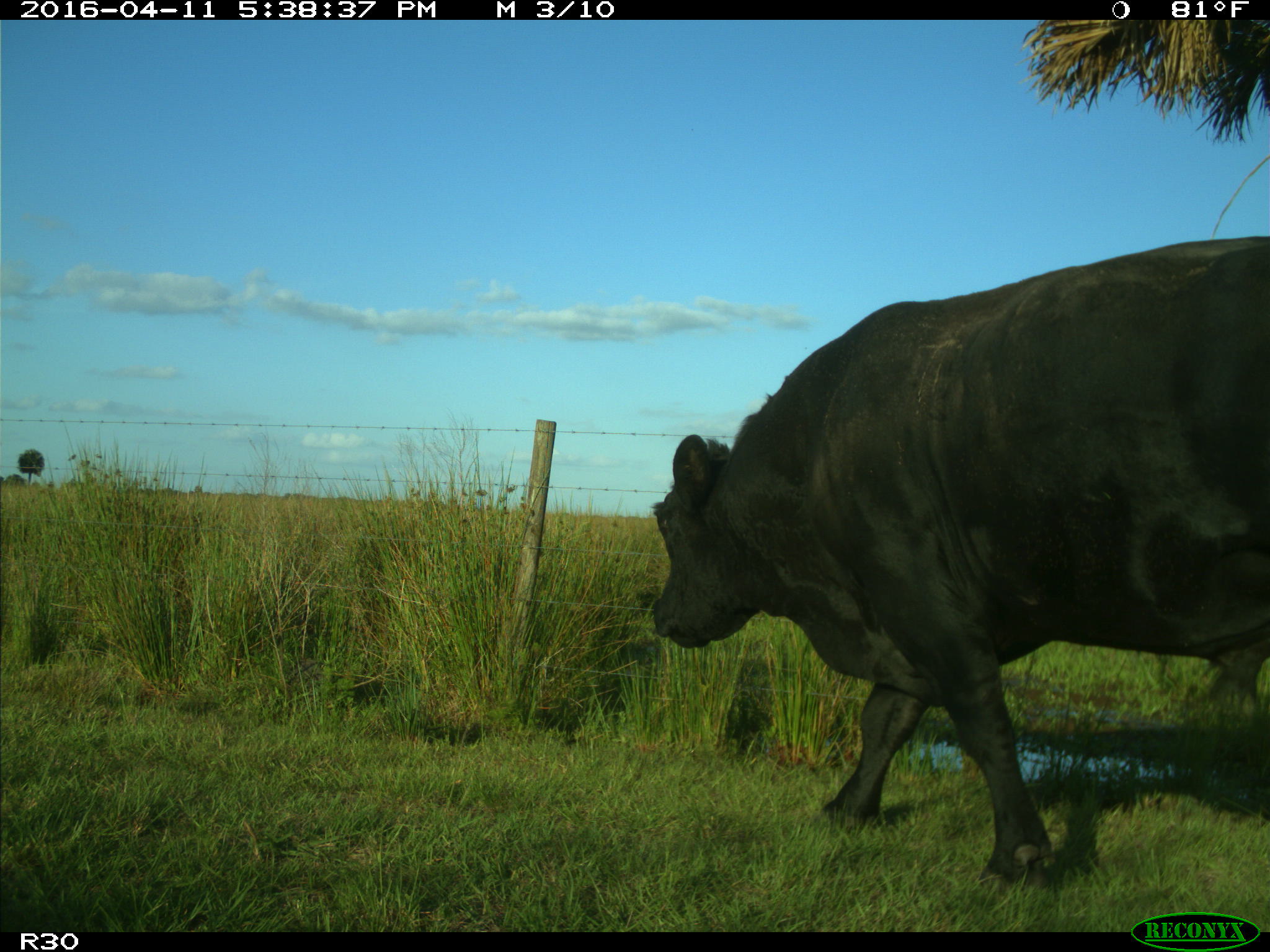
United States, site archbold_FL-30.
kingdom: Animalia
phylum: Chordata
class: Mammalia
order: Artiodactyla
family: Bovidae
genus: Bos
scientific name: Bos taurus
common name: domestic cow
Bos taurus (domestic cow).